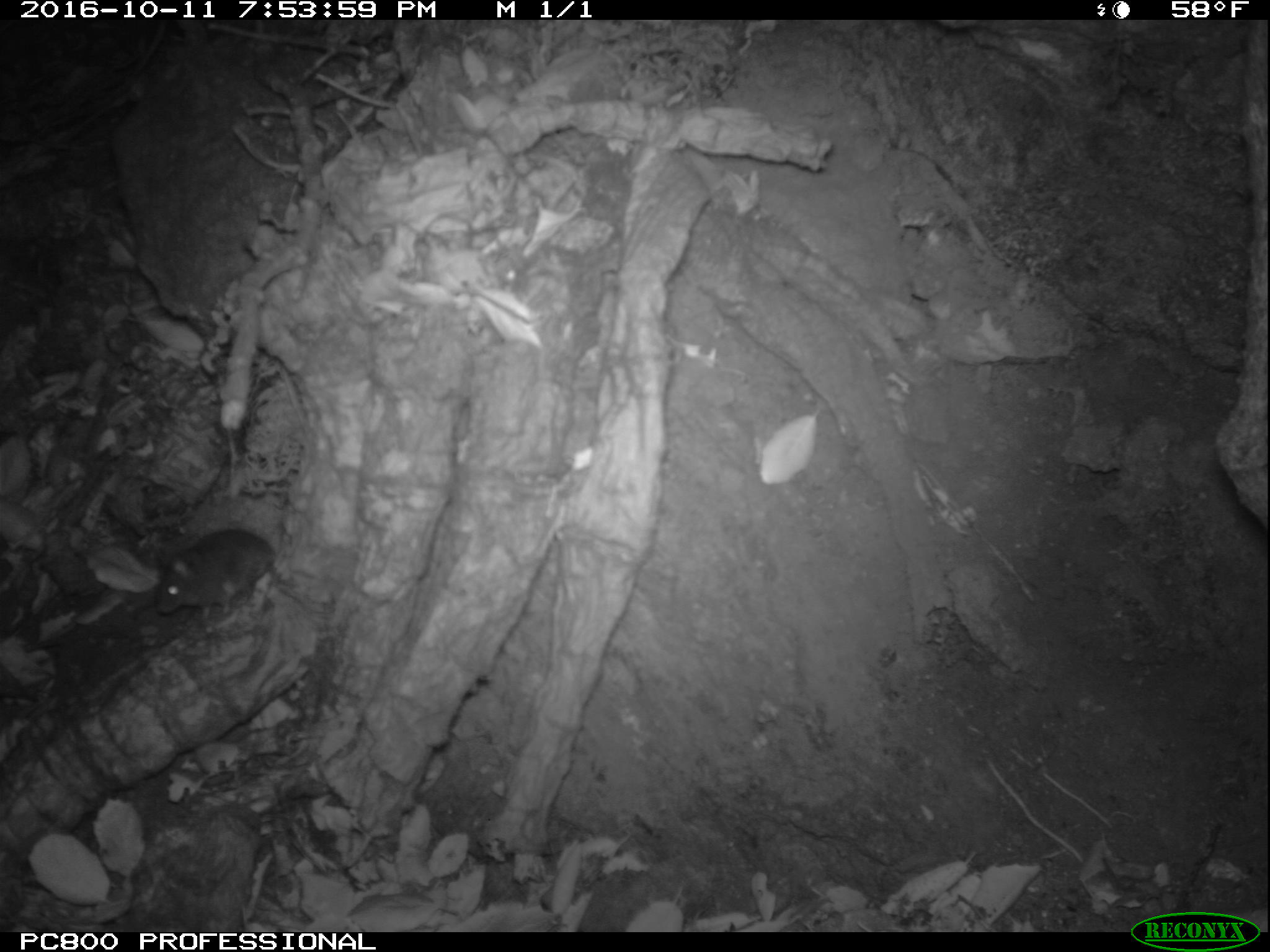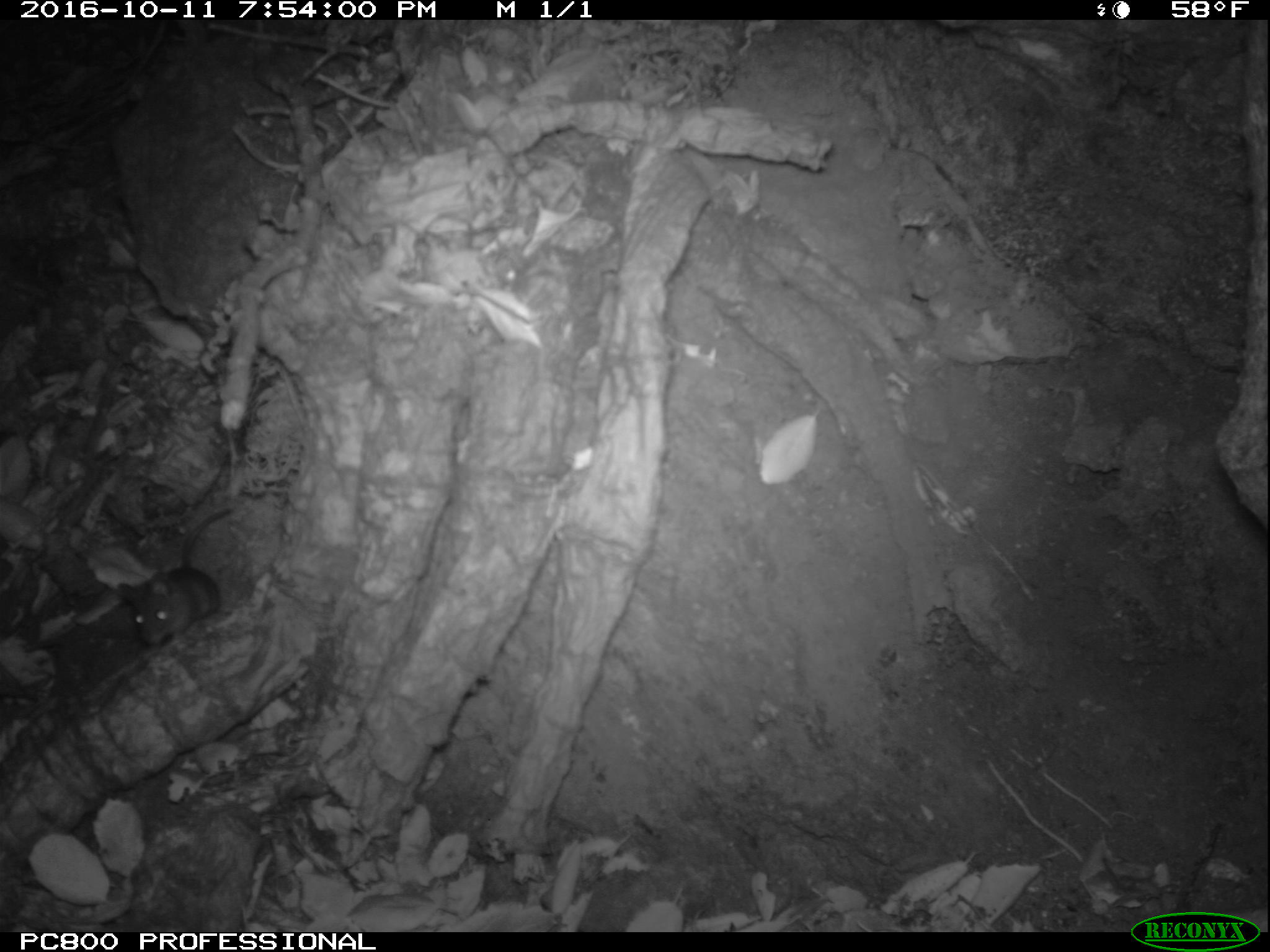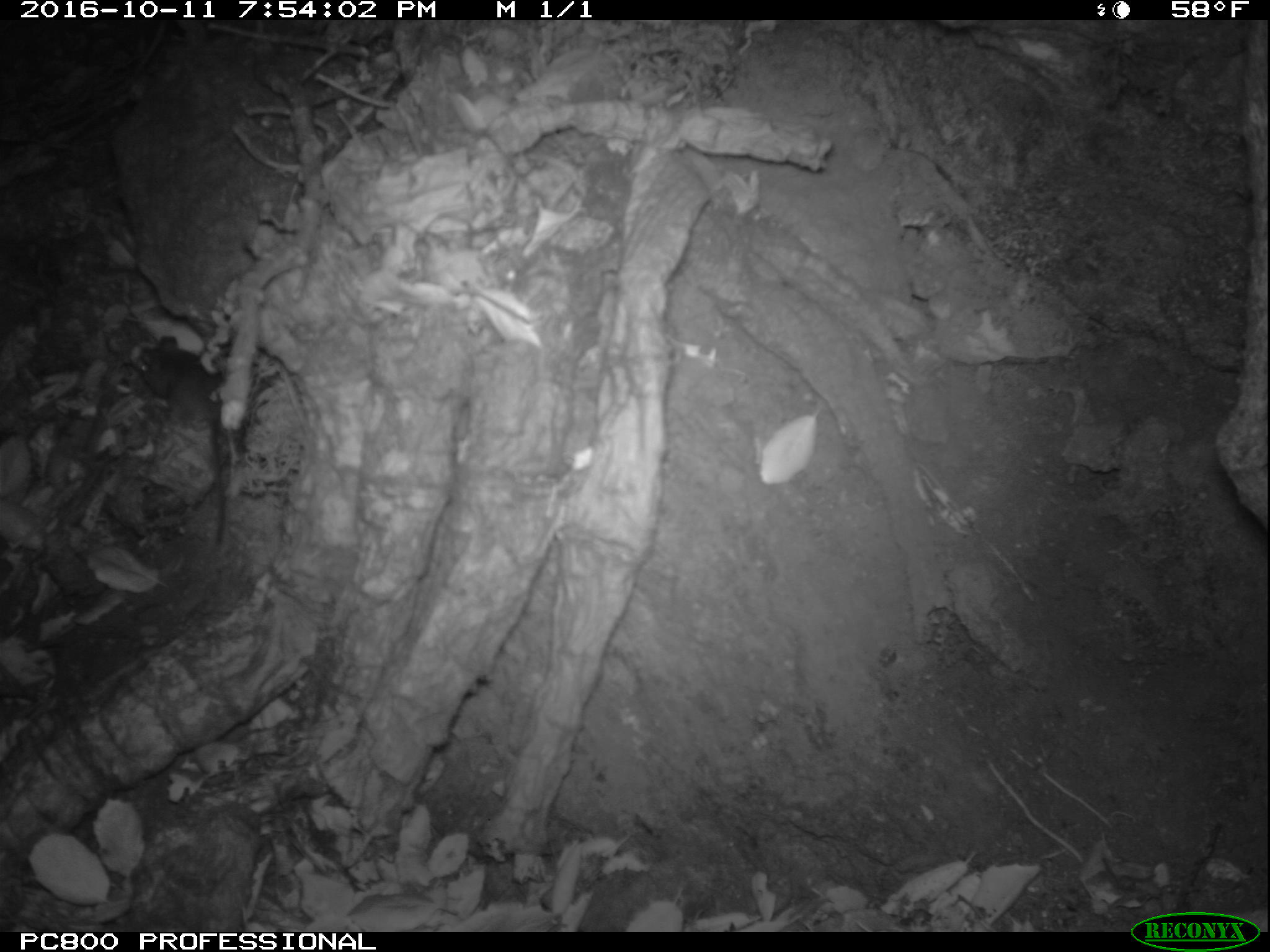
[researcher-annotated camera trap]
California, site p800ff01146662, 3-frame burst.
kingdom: Animalia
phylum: Chordata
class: Mammalia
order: Rodentia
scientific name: Rodentia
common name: rodent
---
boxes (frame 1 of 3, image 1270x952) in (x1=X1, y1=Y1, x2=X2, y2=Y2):
rodent: (x1=154, y1=529, x2=277, y2=624)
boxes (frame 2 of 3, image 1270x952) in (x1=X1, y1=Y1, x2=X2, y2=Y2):
rodent: (x1=115, y1=504, x2=230, y2=649)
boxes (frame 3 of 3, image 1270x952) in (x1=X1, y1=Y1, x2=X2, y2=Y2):
rodent: (x1=134, y1=335, x2=250, y2=545)